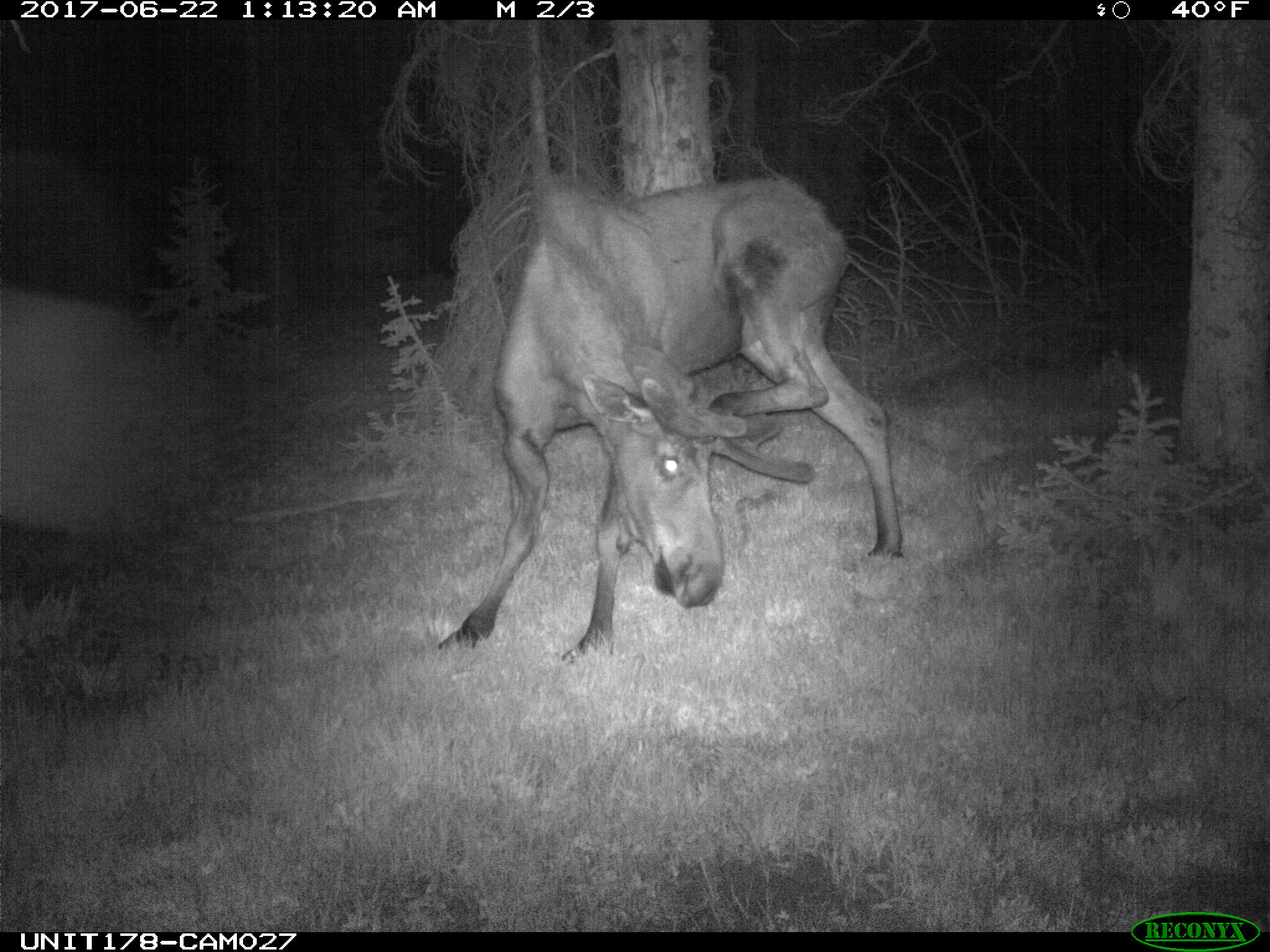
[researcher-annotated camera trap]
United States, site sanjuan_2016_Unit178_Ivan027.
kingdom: Animalia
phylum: Chordata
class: Mammalia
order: Artiodactyla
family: Cervidae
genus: Alces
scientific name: Alces alces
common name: moose